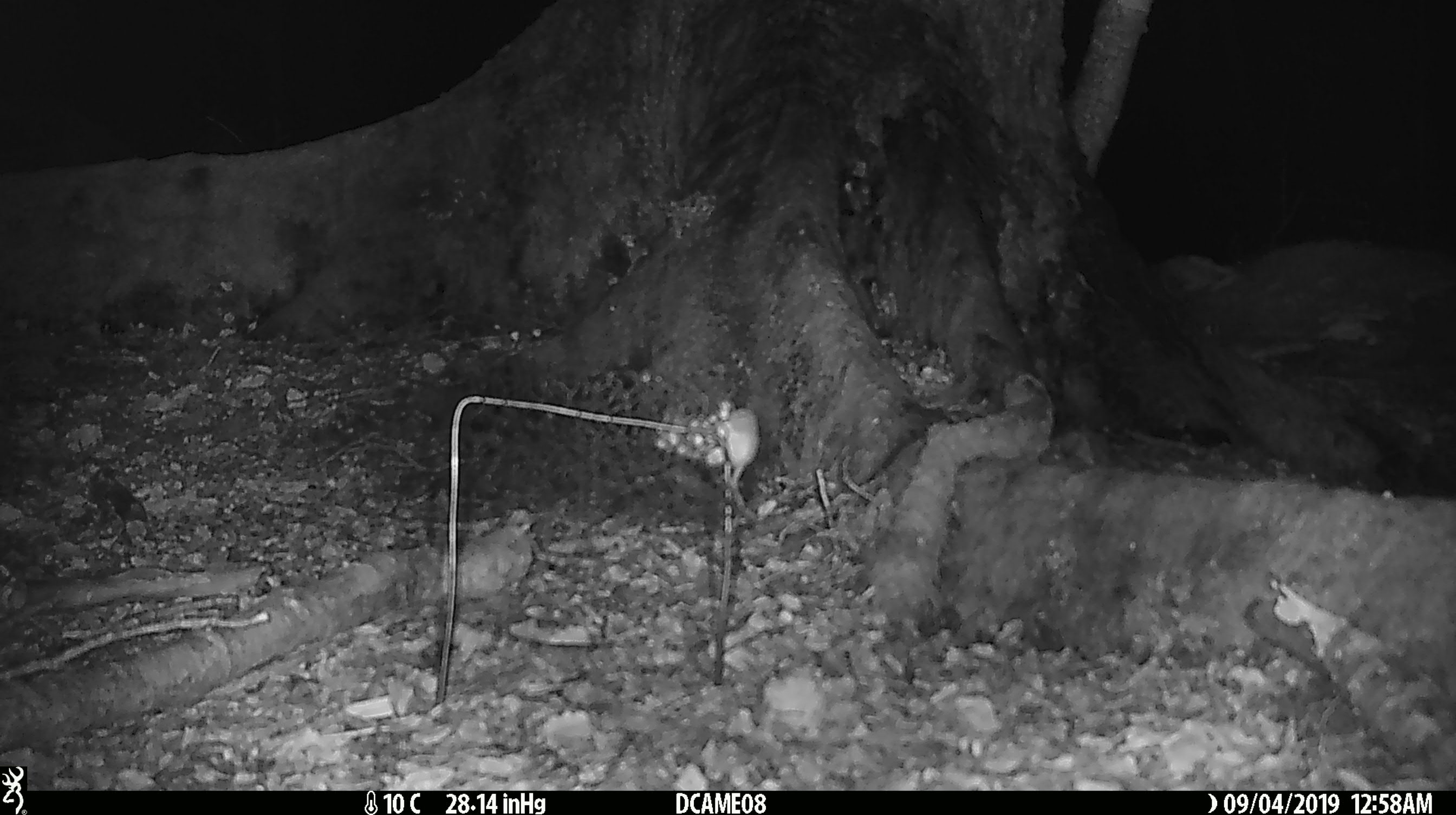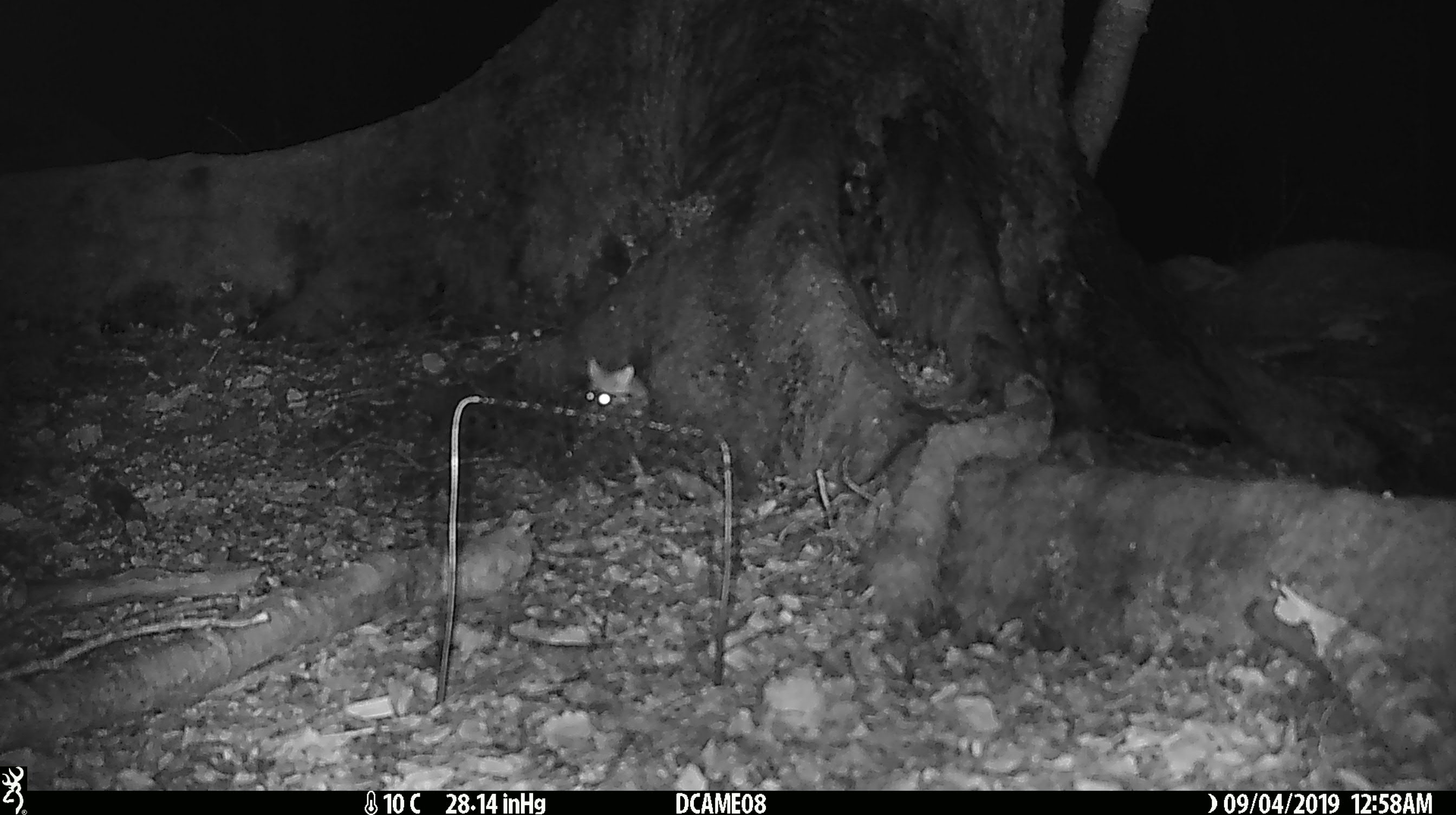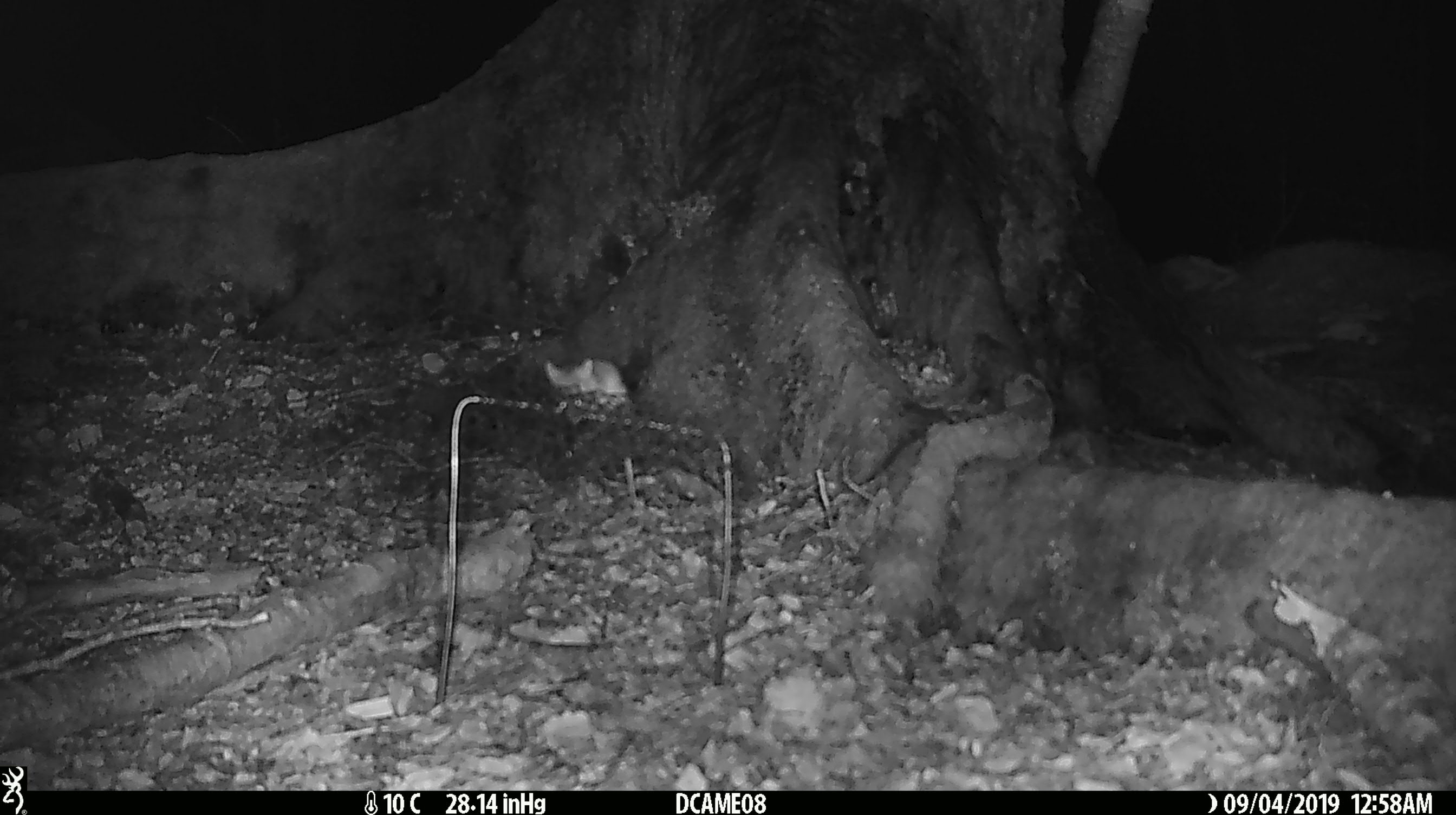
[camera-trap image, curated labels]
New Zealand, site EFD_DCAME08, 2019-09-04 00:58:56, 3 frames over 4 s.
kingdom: Animalia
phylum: Chordata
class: Mammalia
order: Rodentia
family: Muridae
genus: Mus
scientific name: Mus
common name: mouse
Mouse (Mus).